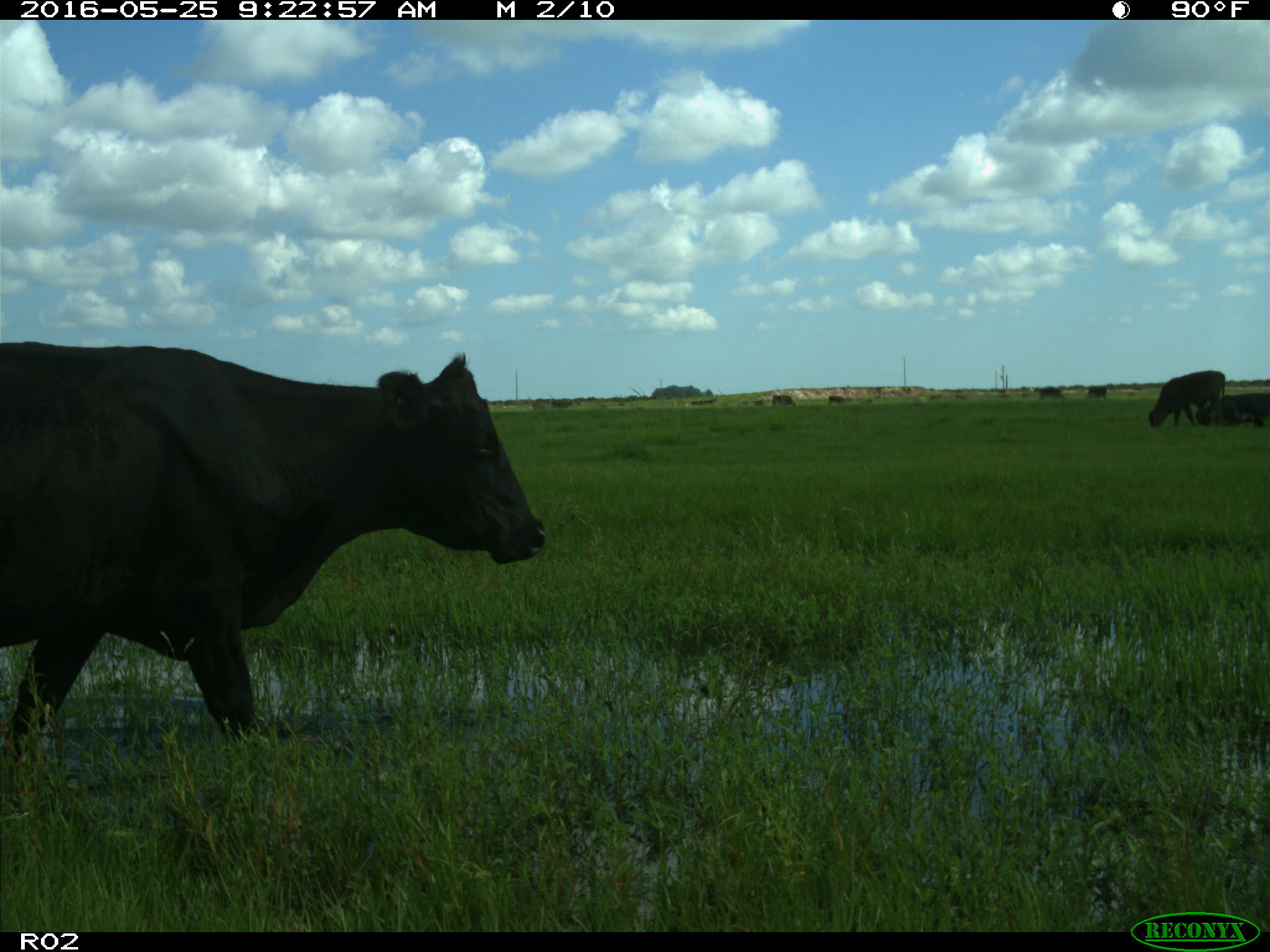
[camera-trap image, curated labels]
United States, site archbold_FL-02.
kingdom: Animalia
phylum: Chordata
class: Mammalia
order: Artiodactyla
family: Bovidae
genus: Bos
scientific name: Bos taurus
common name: domestic cow